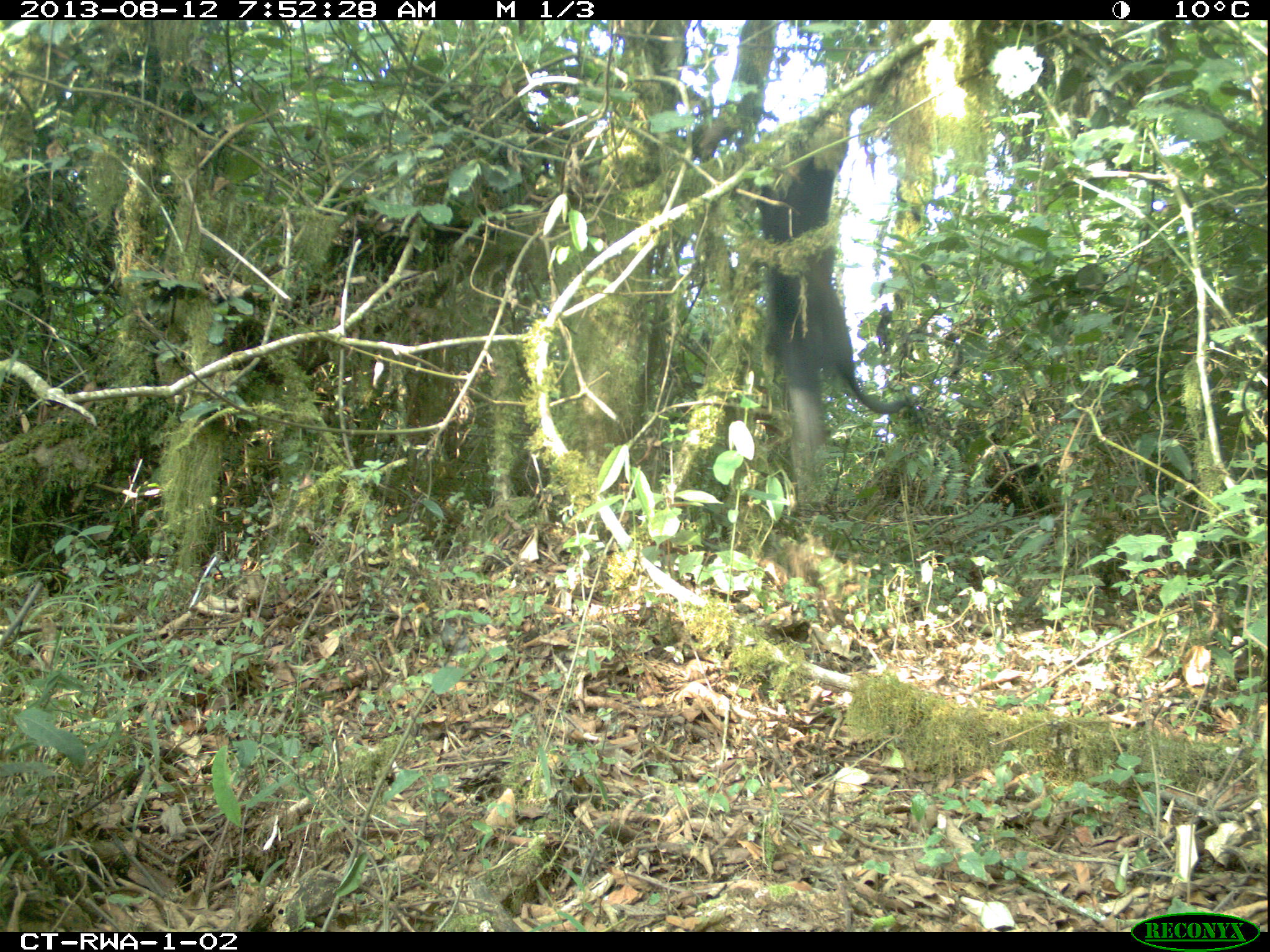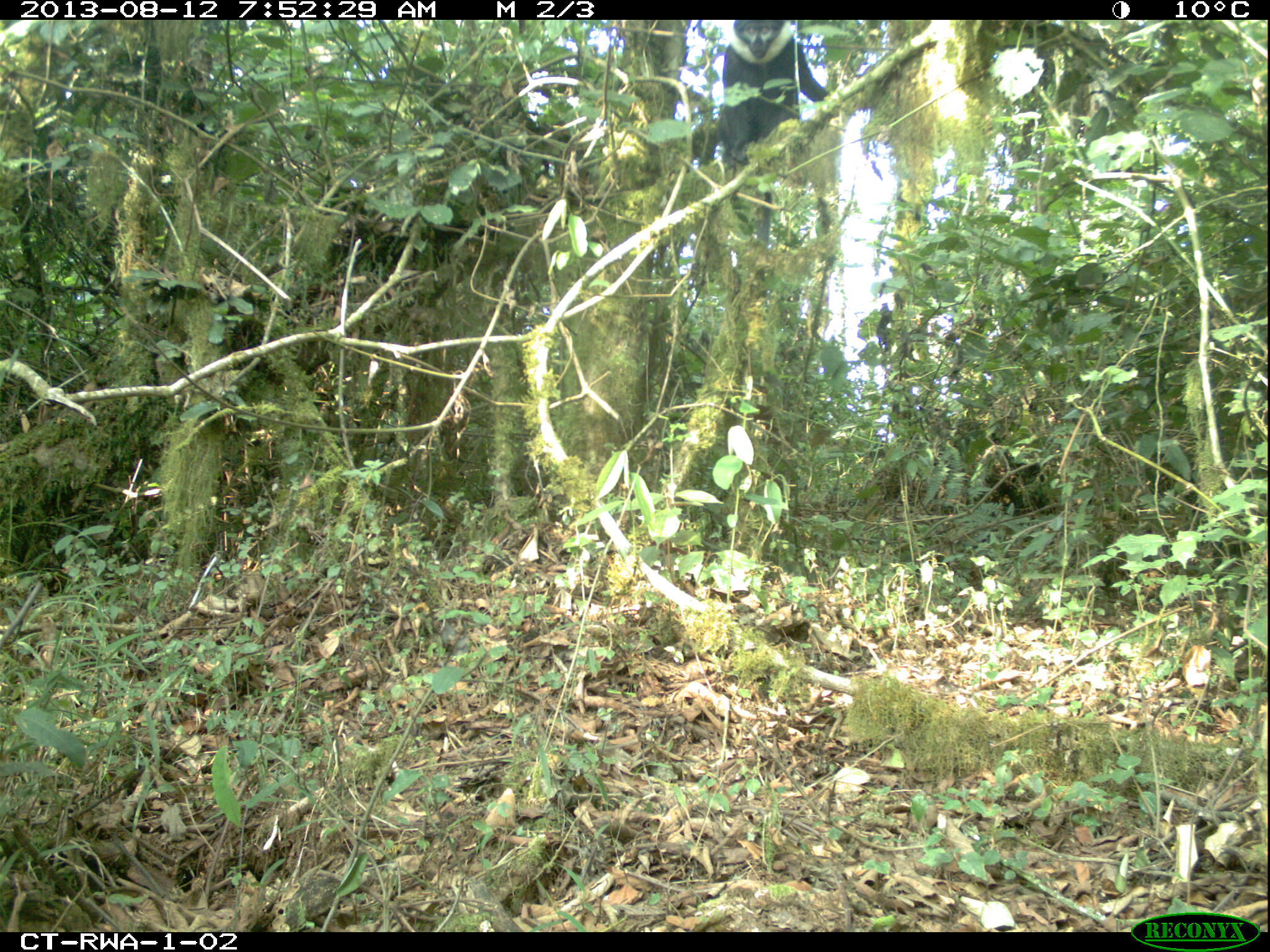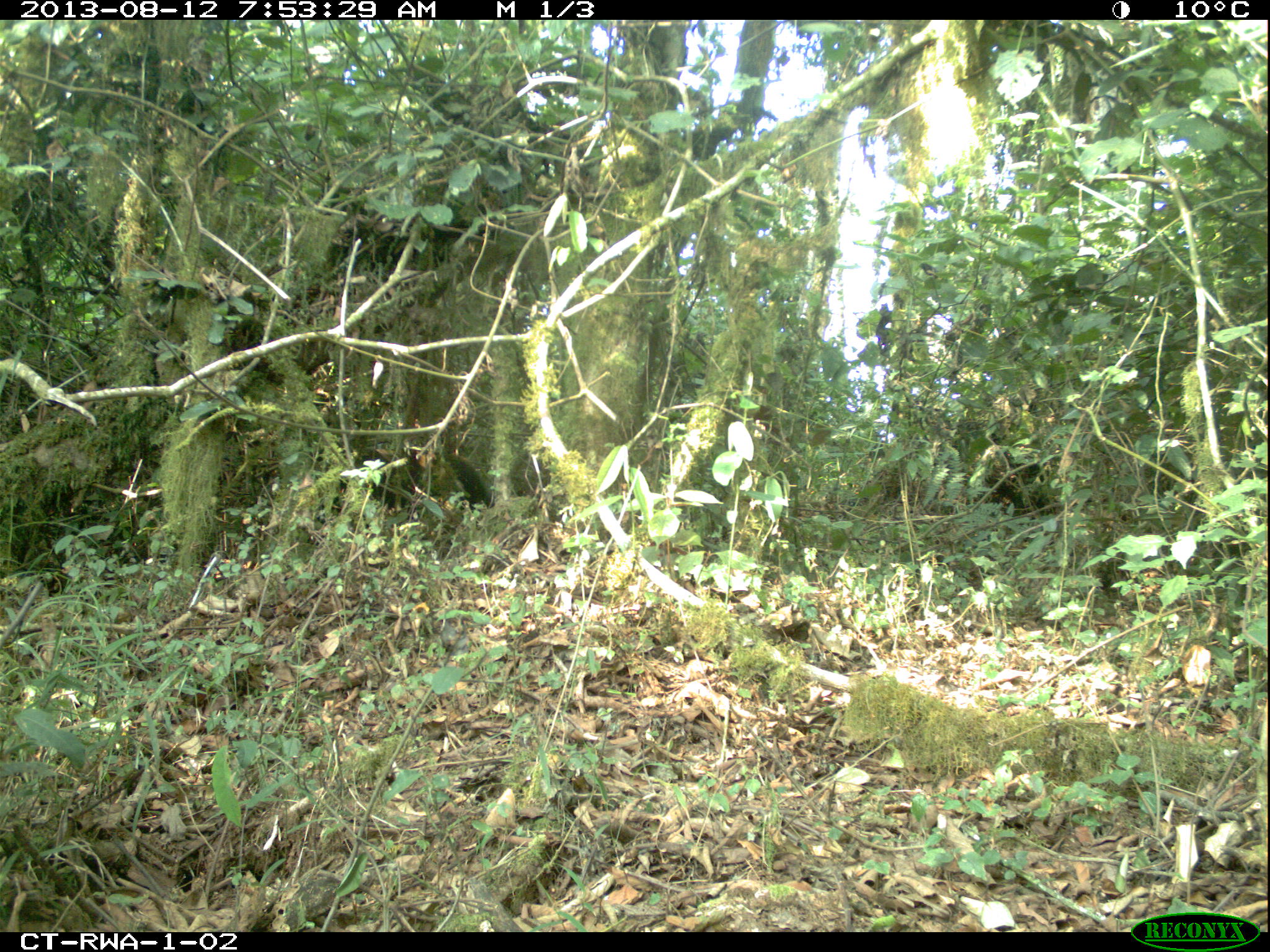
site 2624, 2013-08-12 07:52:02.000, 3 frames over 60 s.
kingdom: Animalia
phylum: Chordata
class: Mammalia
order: Primates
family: Cercopithecidae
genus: Allochrocebus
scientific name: Allochrocebus lhoesti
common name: l'hoest's monkey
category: cercopithecus lhoesti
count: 1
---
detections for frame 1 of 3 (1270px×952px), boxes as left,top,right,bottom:
cercopithecus lhoesti: 753,114,919,412